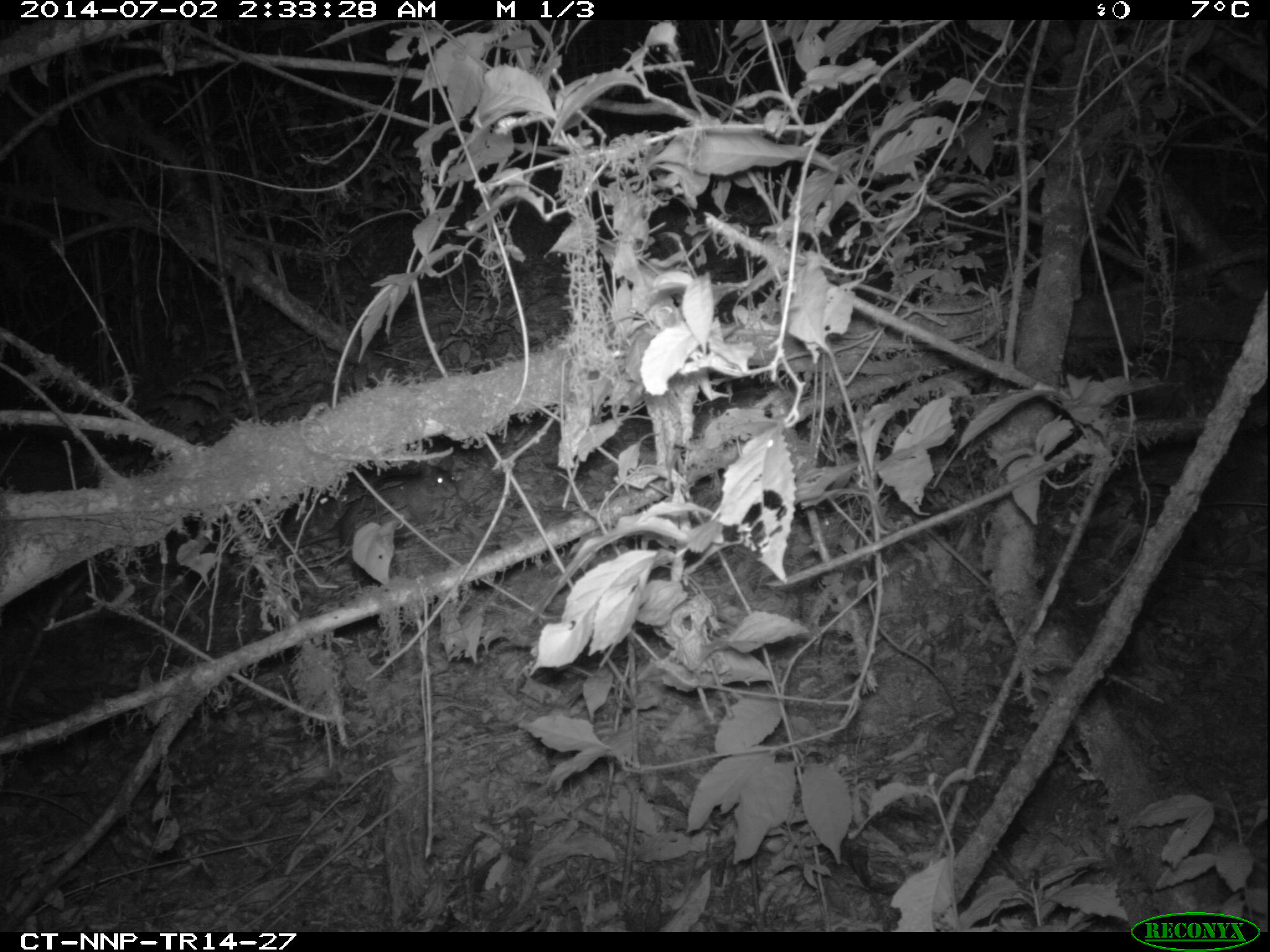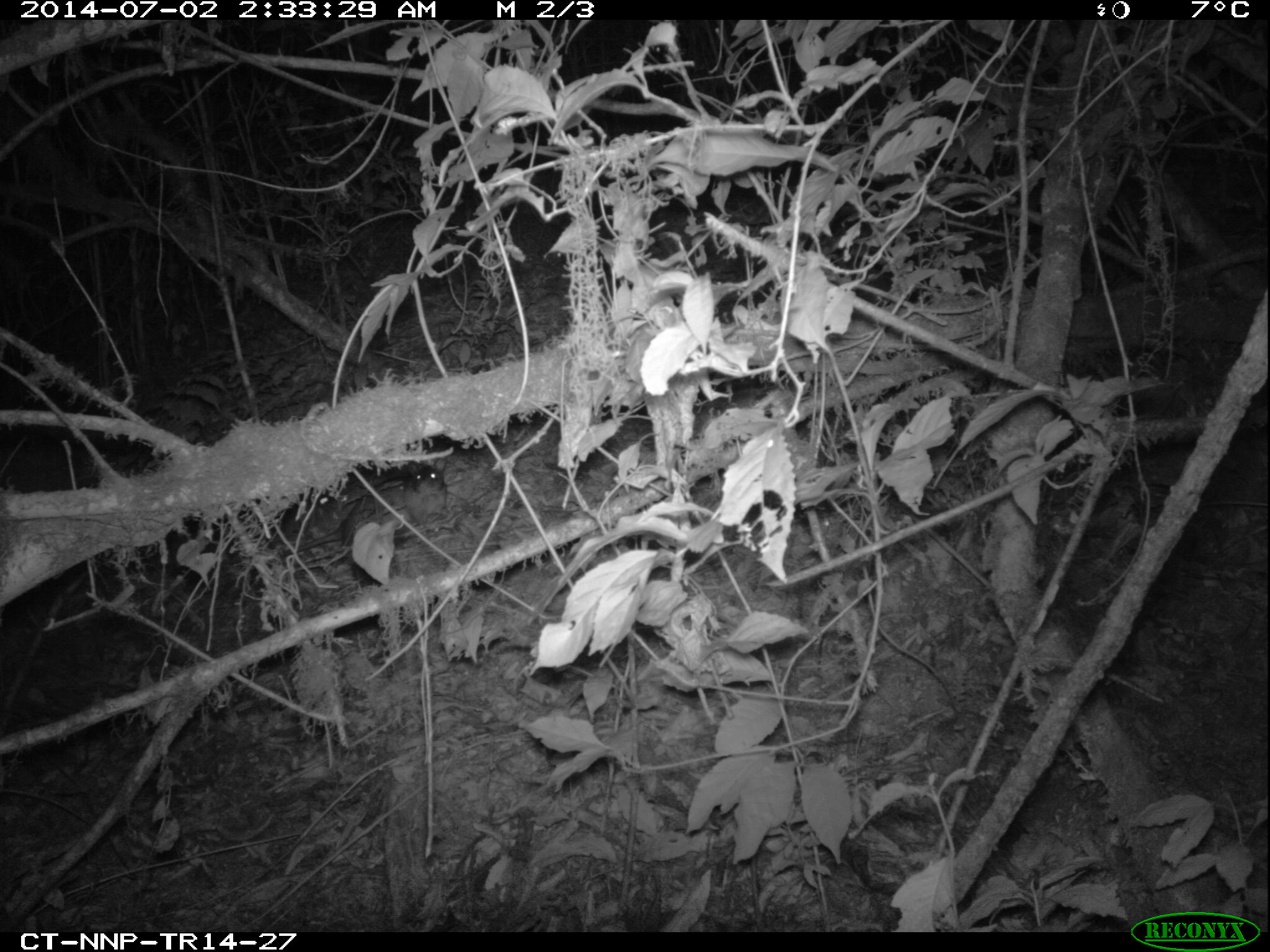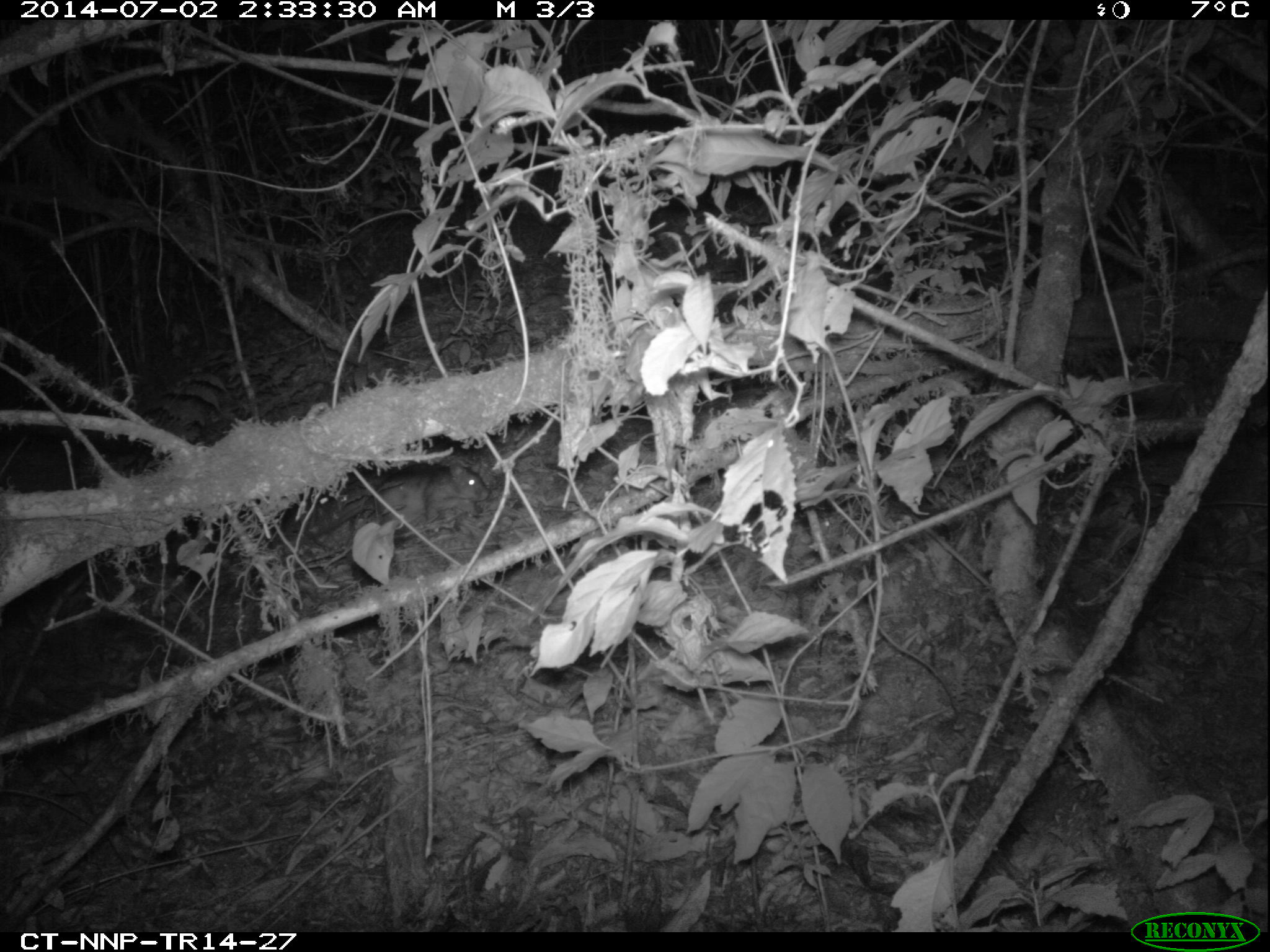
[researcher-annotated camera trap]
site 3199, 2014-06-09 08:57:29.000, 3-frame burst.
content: unidentified animal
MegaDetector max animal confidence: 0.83